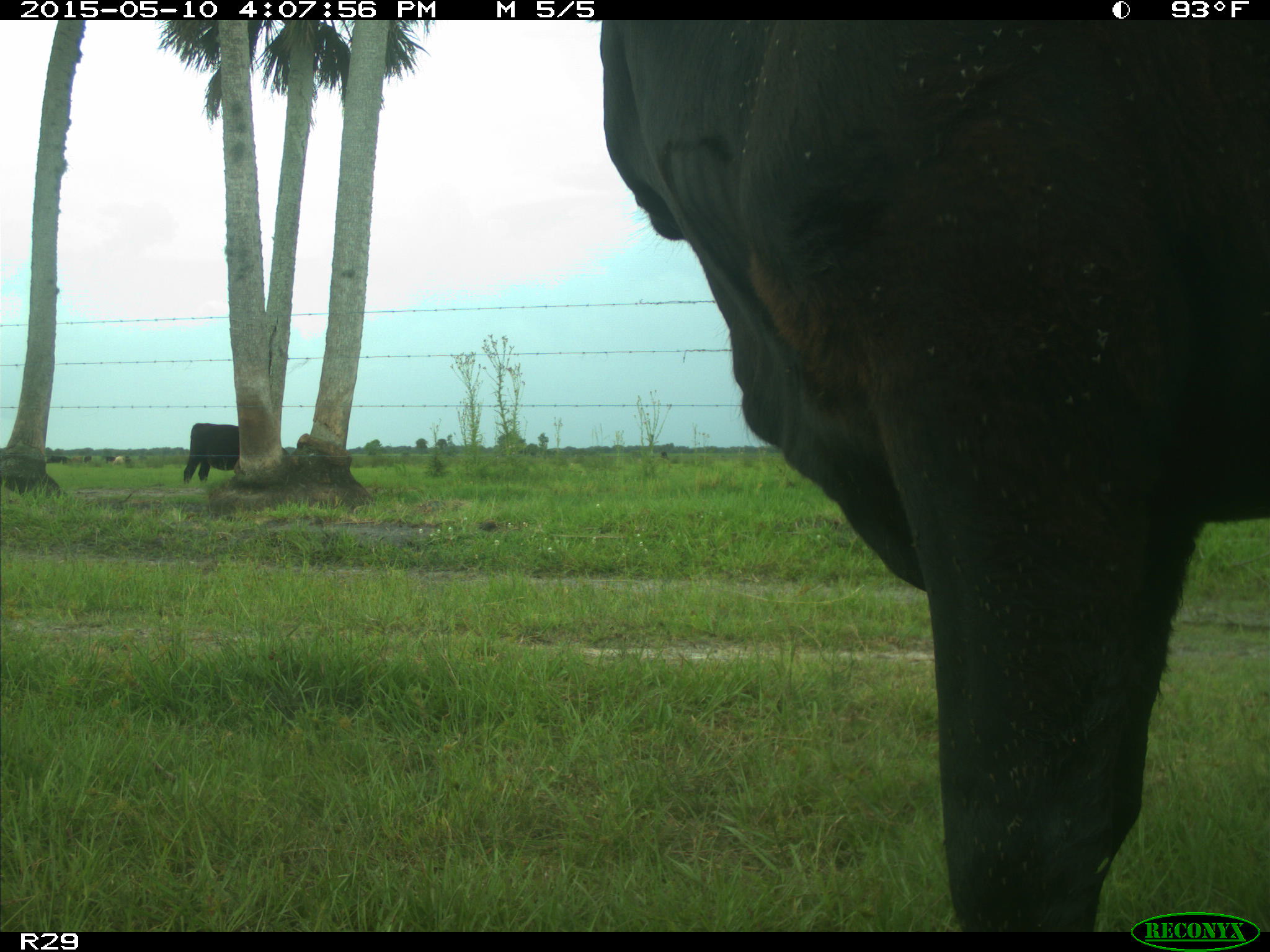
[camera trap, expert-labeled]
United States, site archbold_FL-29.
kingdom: Animalia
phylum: Chordata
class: Mammalia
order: Artiodactyla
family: Bovidae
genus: Bos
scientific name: Bos taurus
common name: domestic cow